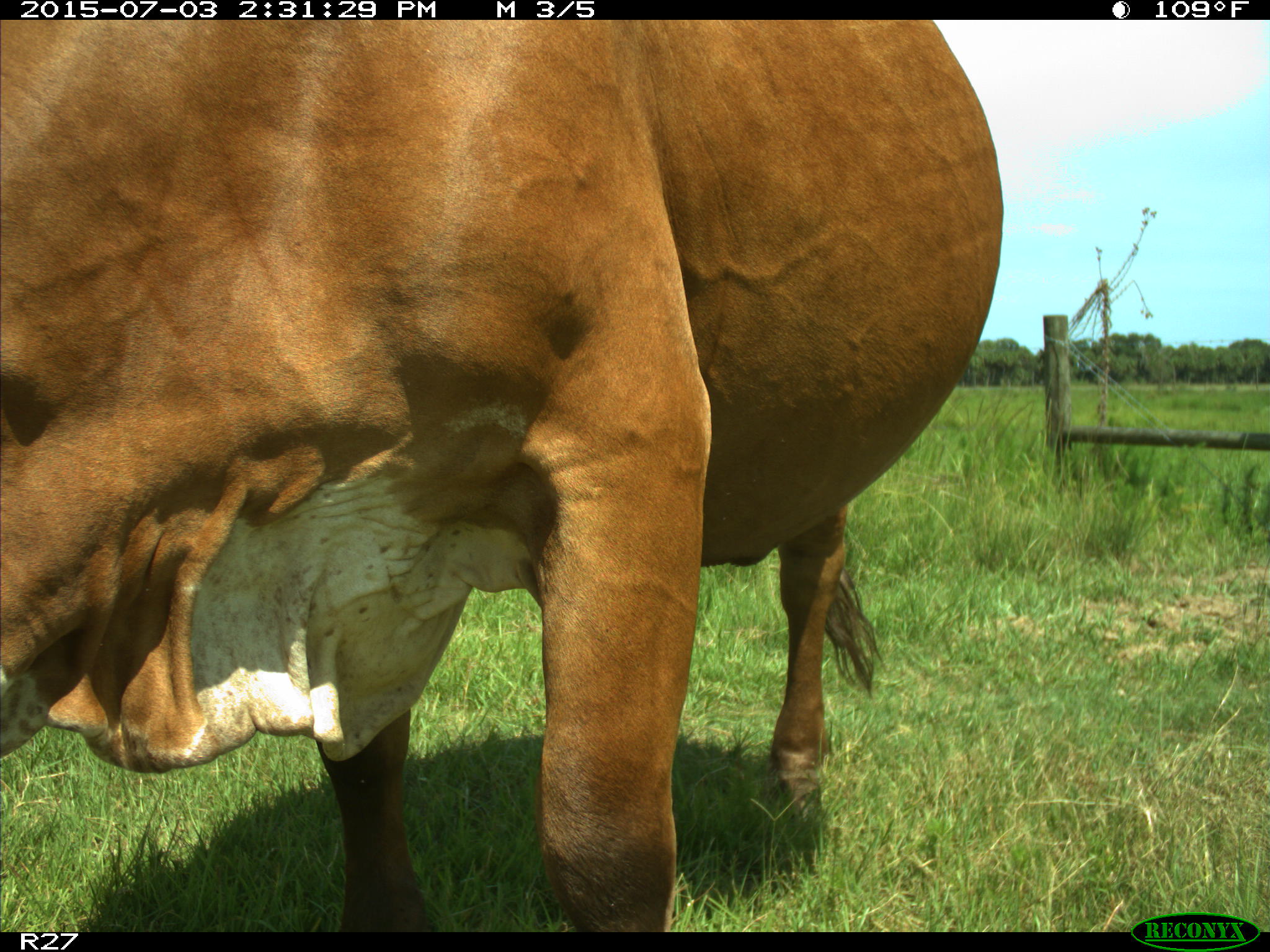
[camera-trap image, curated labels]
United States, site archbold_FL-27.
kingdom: Animalia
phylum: Chordata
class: Mammalia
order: Artiodactyla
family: Bovidae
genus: Bos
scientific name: Bos taurus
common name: domestic cow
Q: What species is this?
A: Bos taurus (domestic cow).